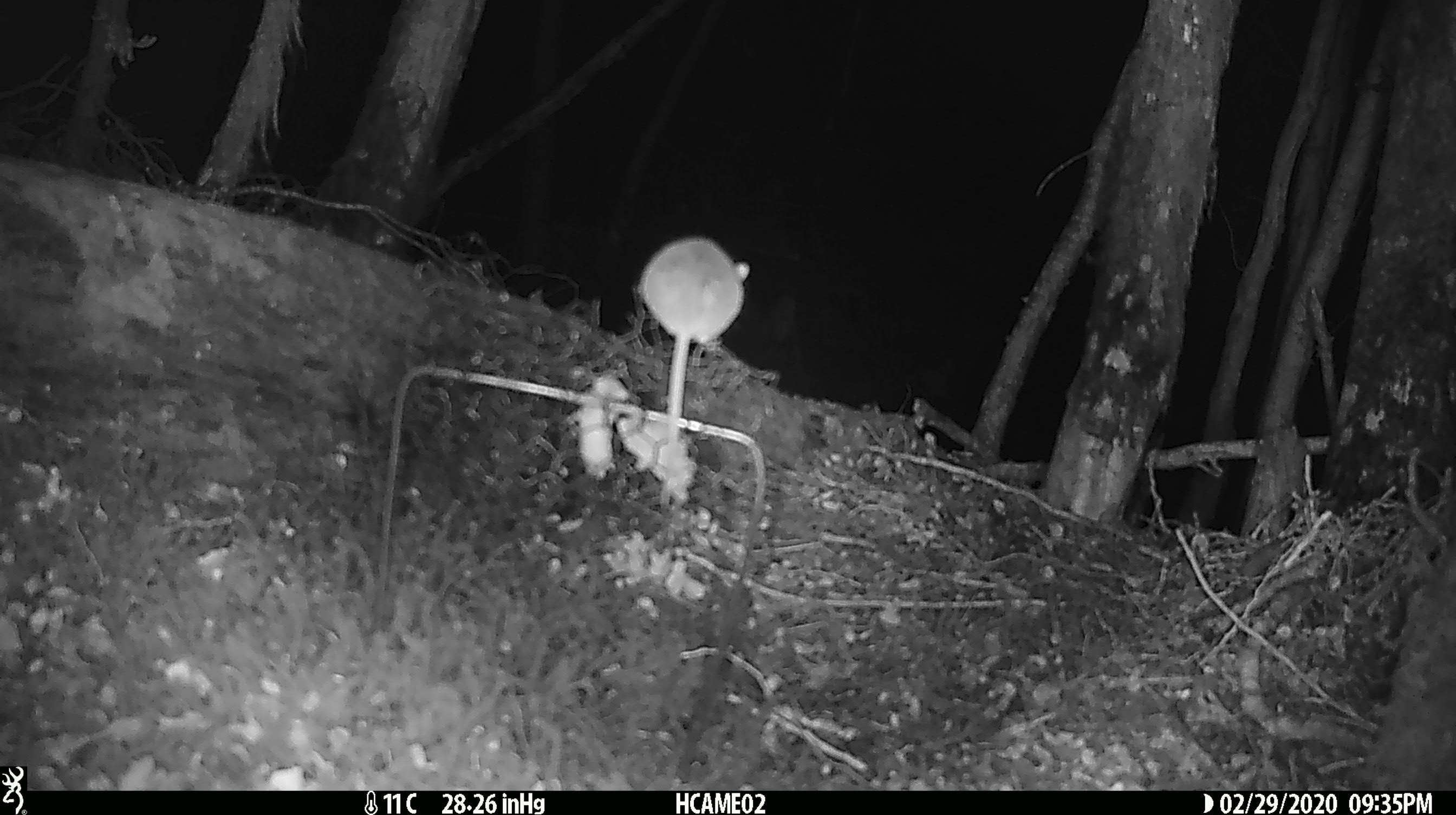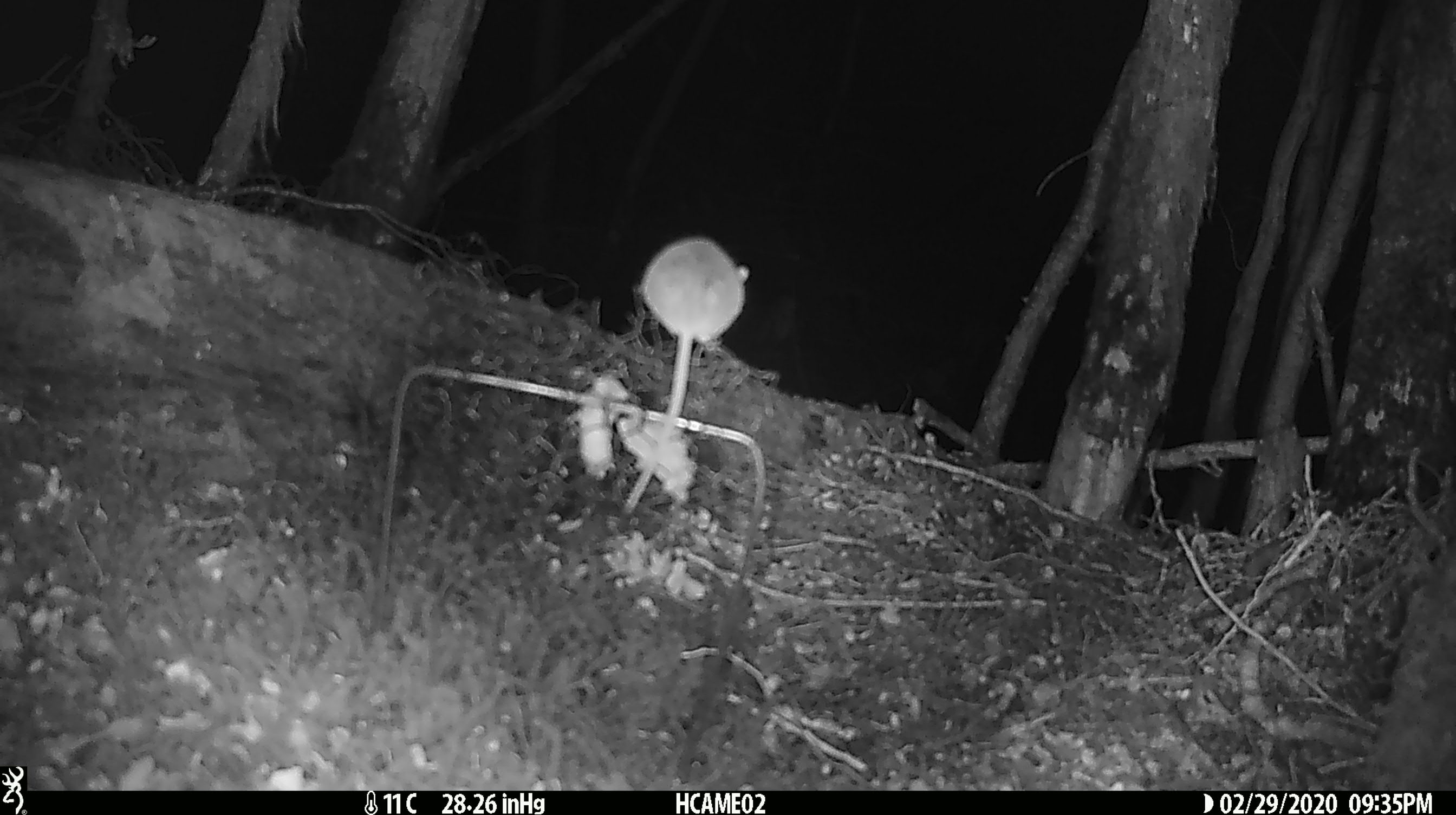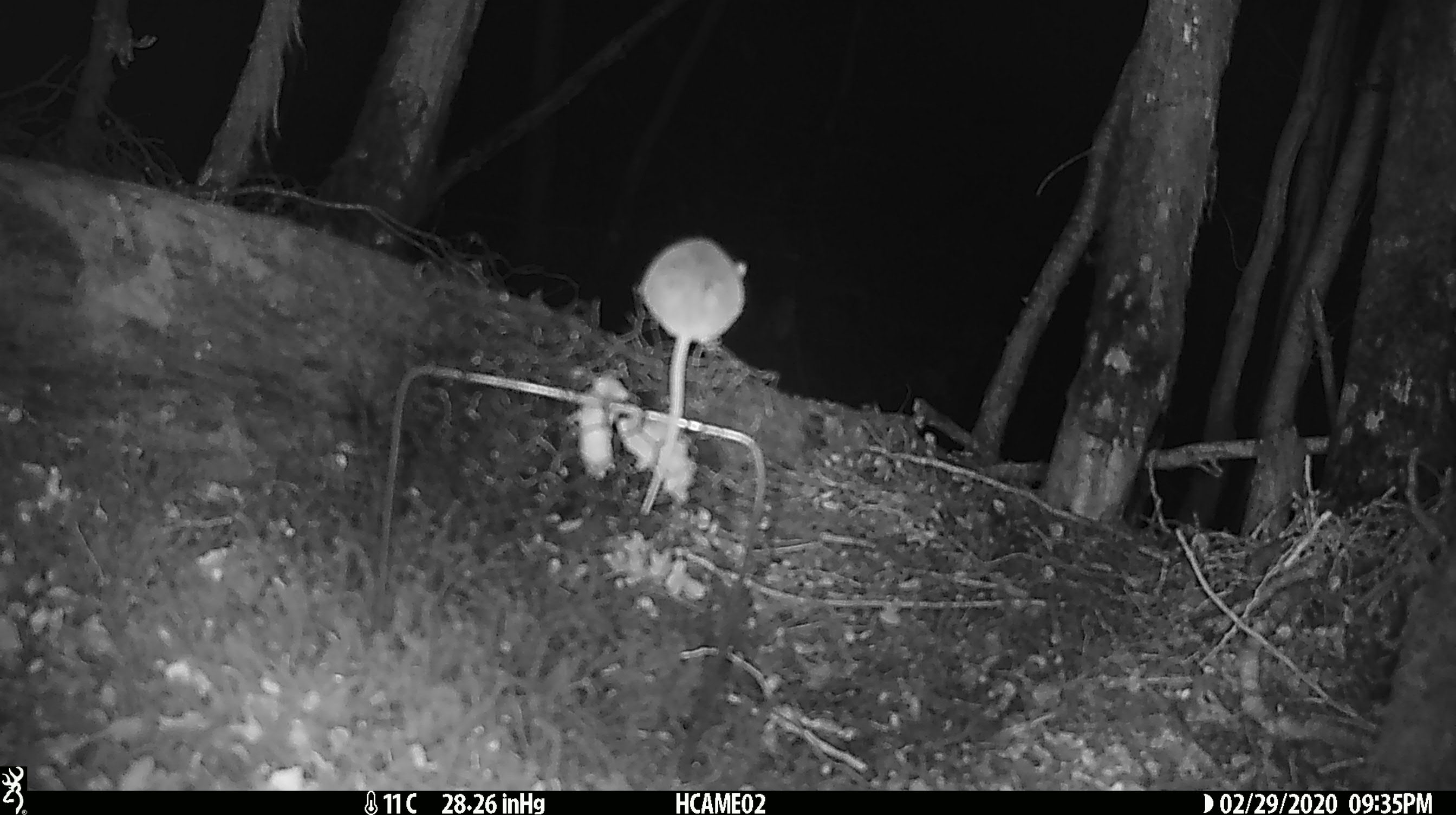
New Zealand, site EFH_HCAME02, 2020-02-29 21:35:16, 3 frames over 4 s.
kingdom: Animalia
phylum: Chordata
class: Mammalia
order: Rodentia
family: Muridae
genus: Mus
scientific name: Mus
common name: mouse